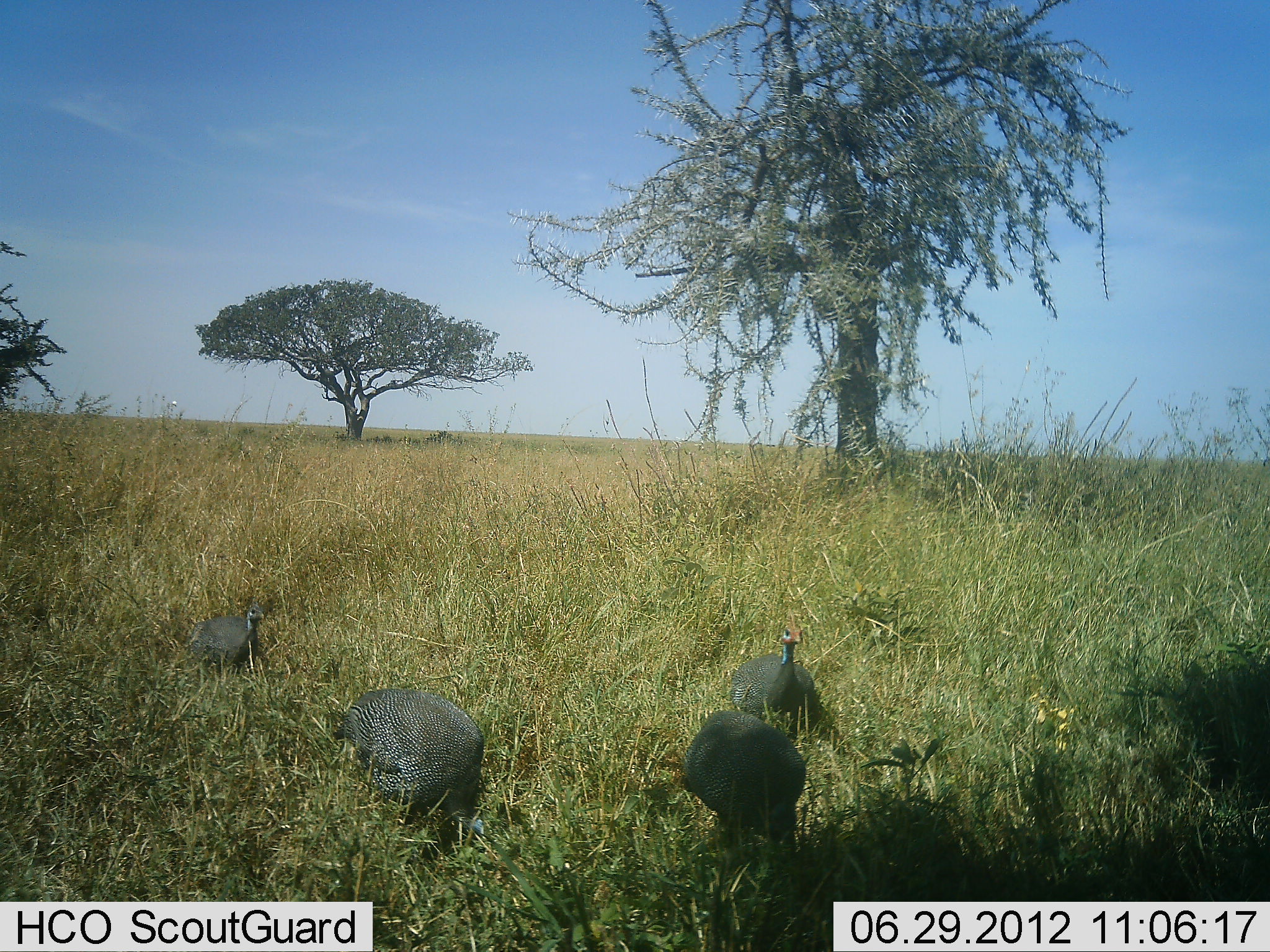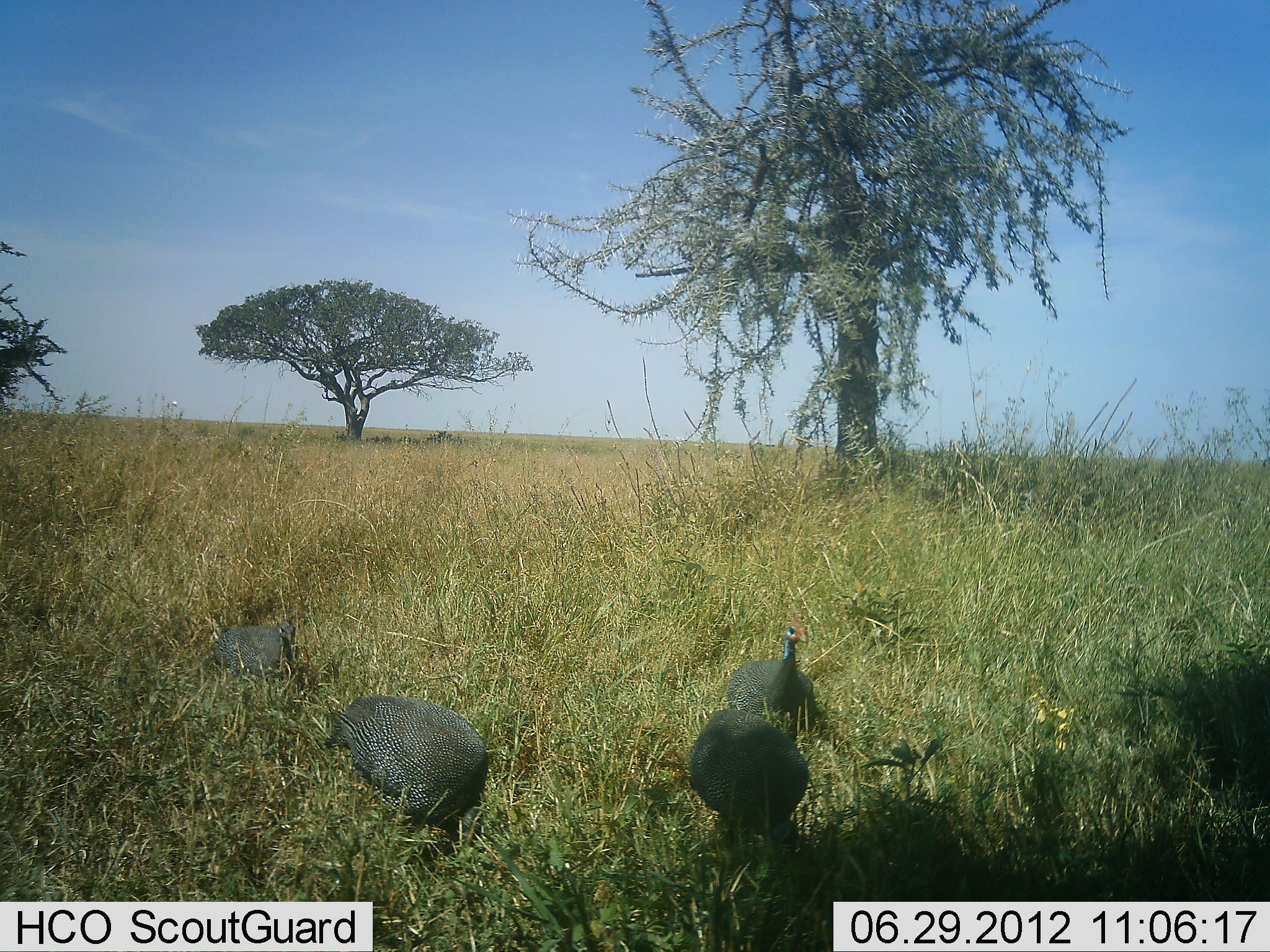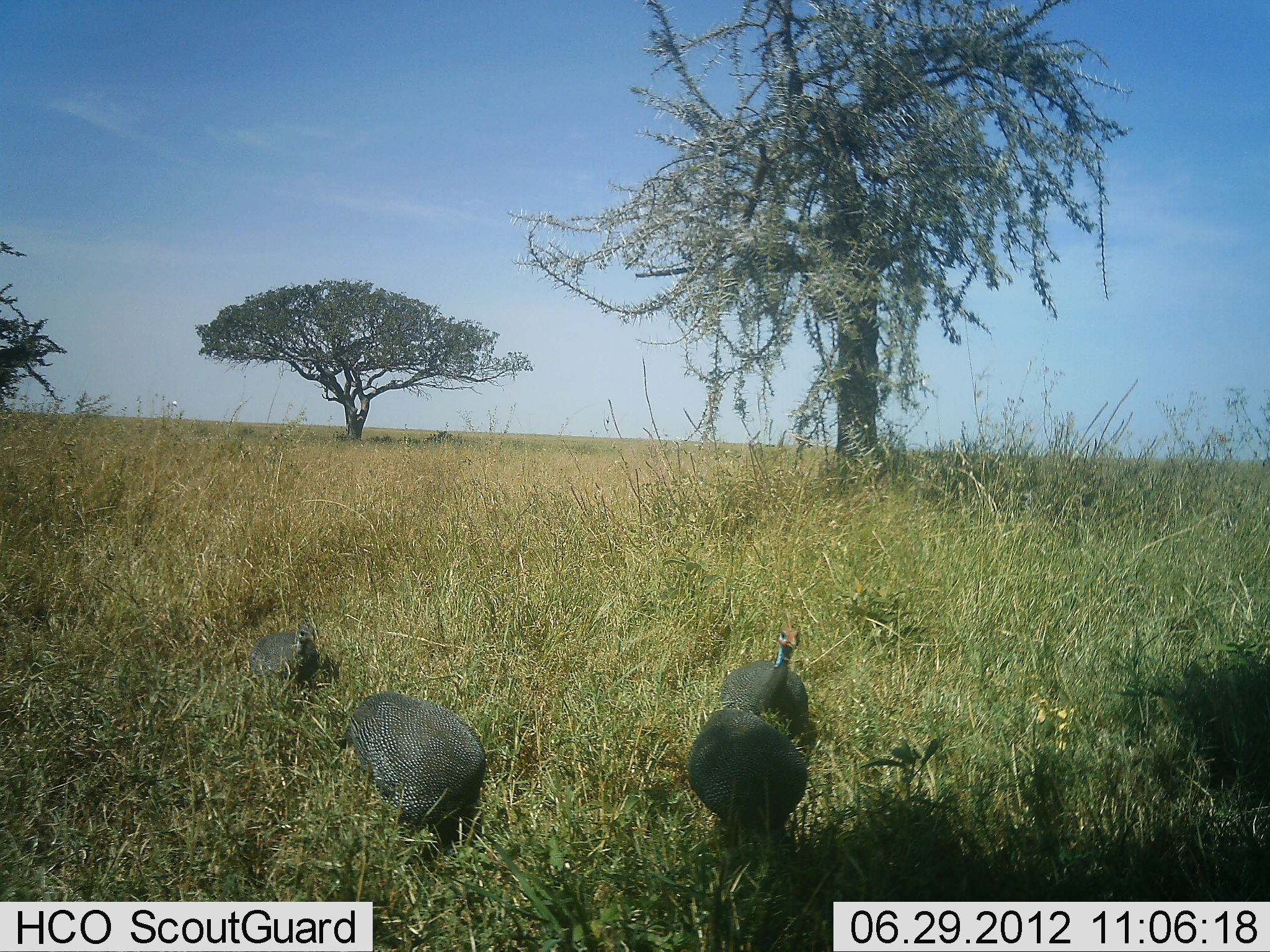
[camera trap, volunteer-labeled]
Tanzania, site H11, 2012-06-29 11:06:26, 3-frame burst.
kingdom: Animalia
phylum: Chordata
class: Aves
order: Galliformes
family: Numididae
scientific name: Numididae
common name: guinea fowl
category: guineafowl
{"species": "guineafowl (guinea fowl) (Numididae)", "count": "4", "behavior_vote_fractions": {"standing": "90%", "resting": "10%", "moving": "10%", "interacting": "10%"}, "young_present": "0%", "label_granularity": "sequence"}